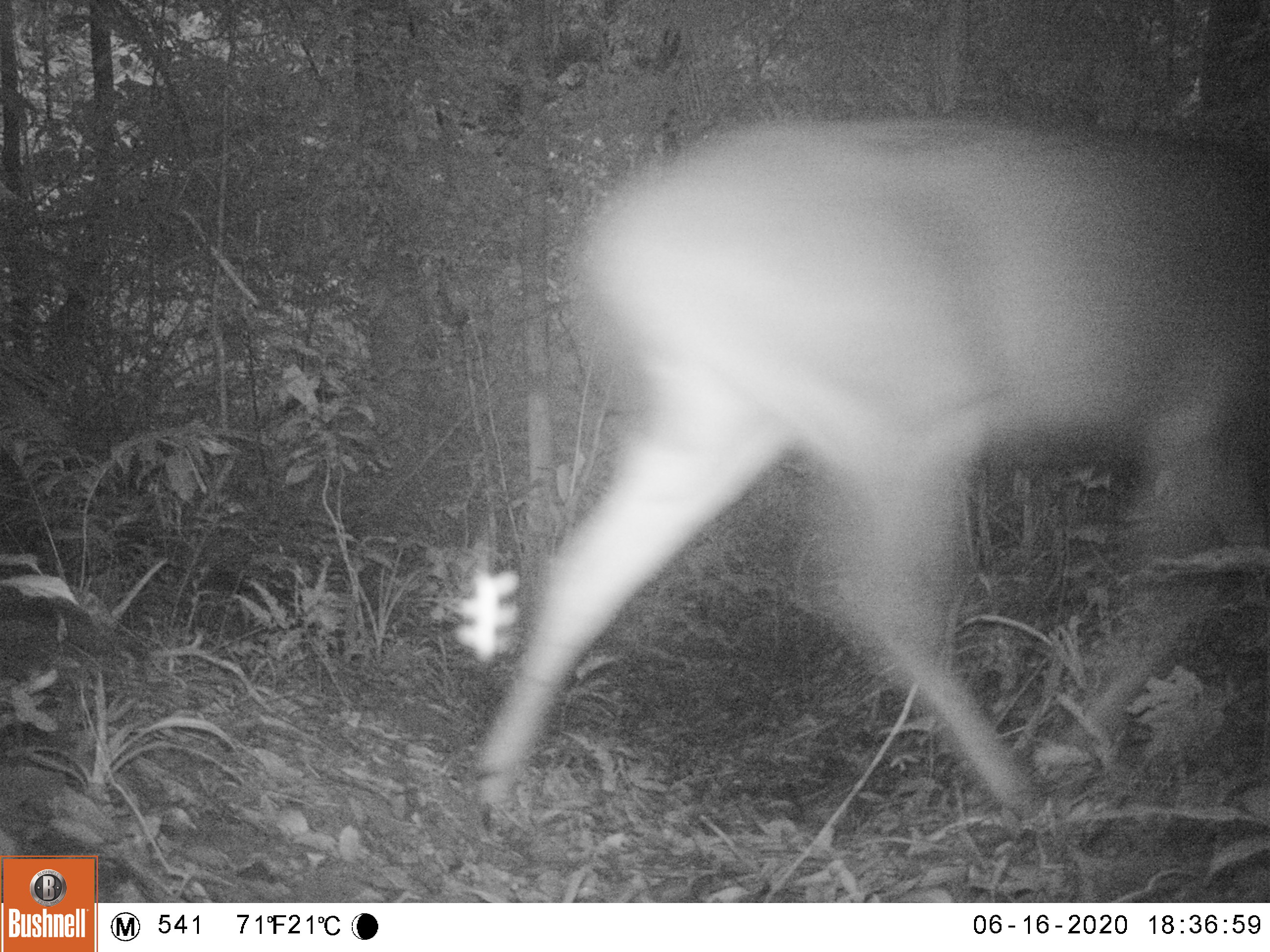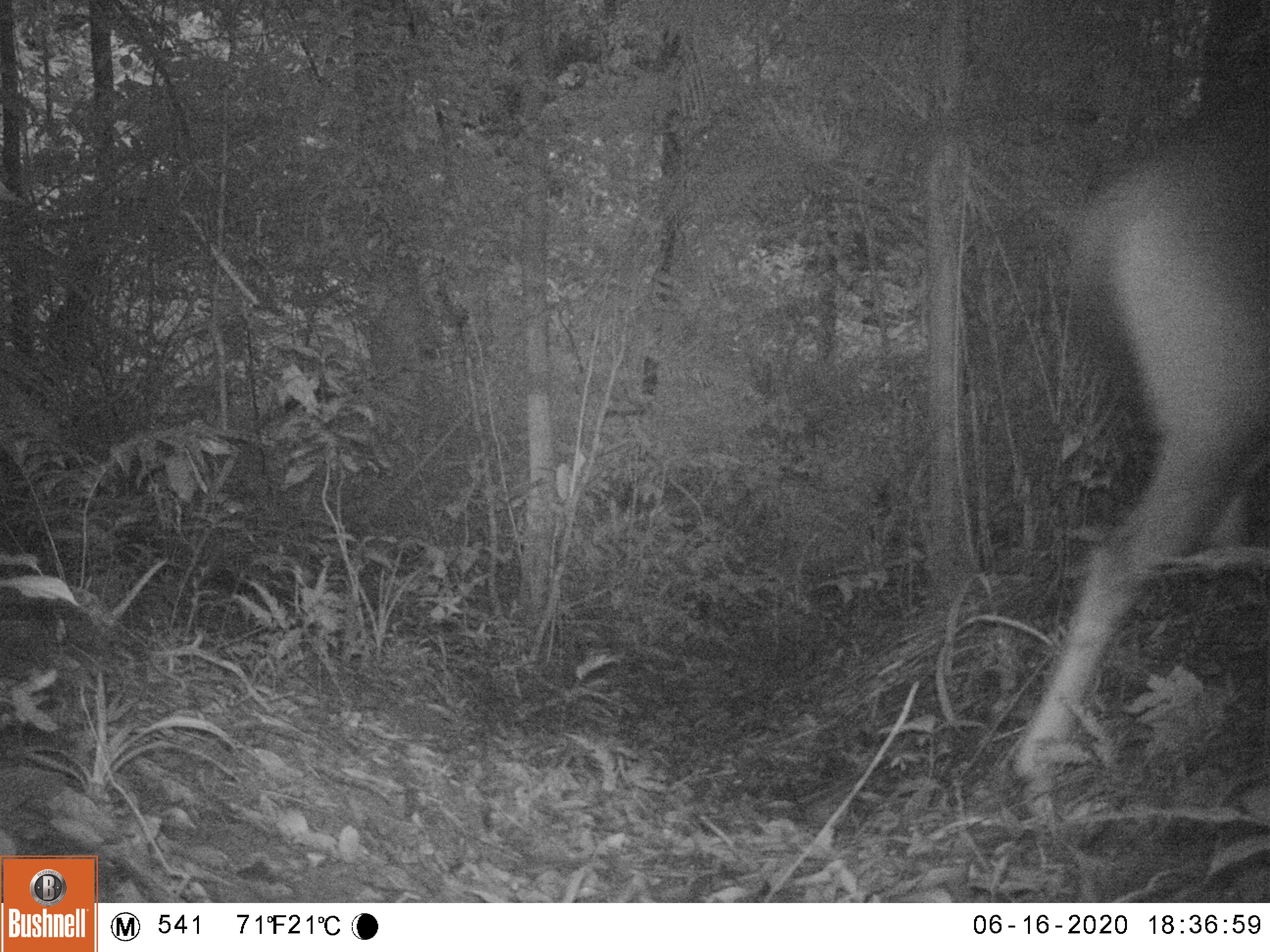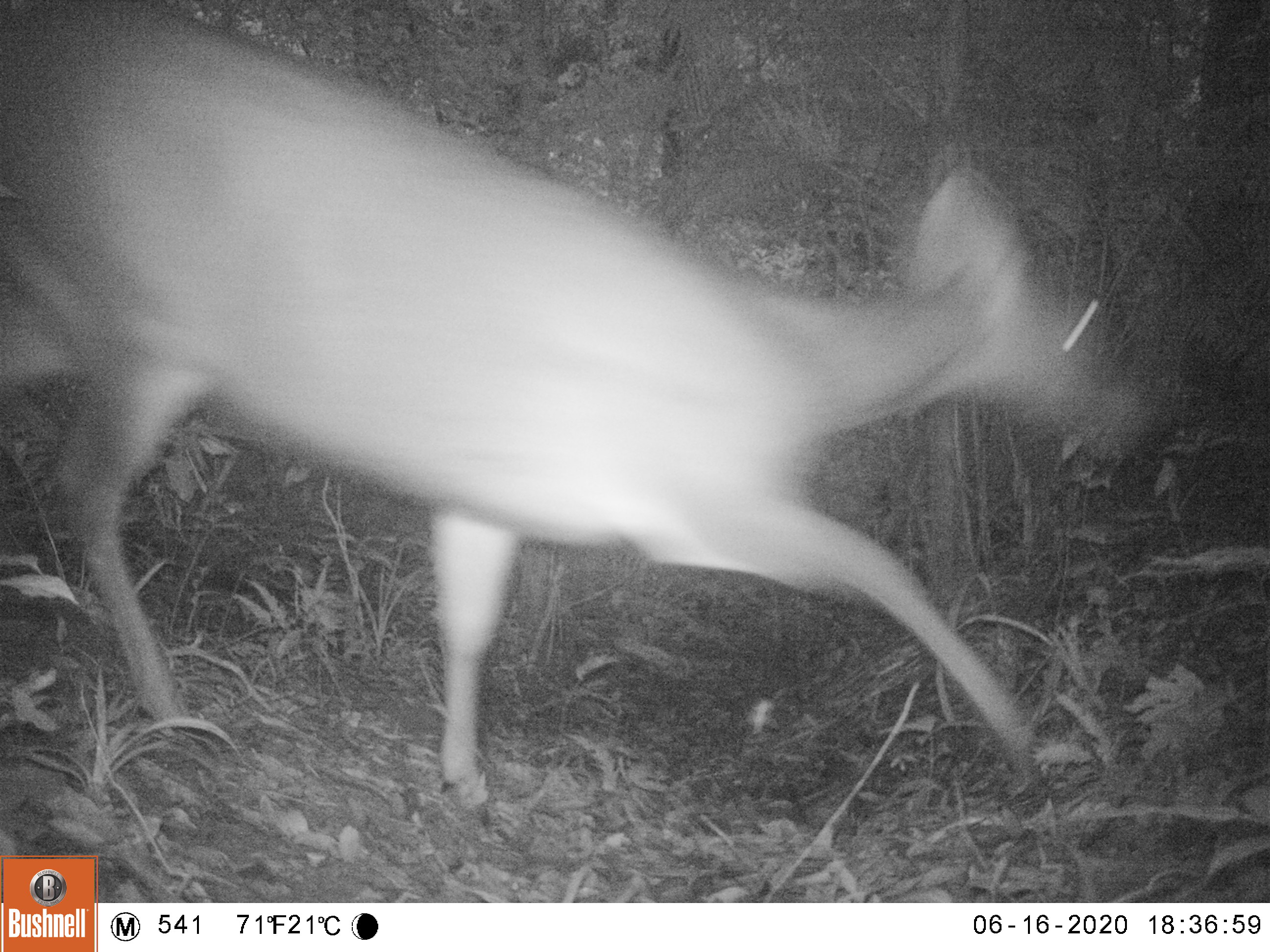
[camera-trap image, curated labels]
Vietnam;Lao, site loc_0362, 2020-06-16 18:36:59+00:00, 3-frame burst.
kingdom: Animalia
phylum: Chordata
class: Mammalia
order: Artiodactyla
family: Cervidae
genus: Rusa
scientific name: Rusa unicolor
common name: sambar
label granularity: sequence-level